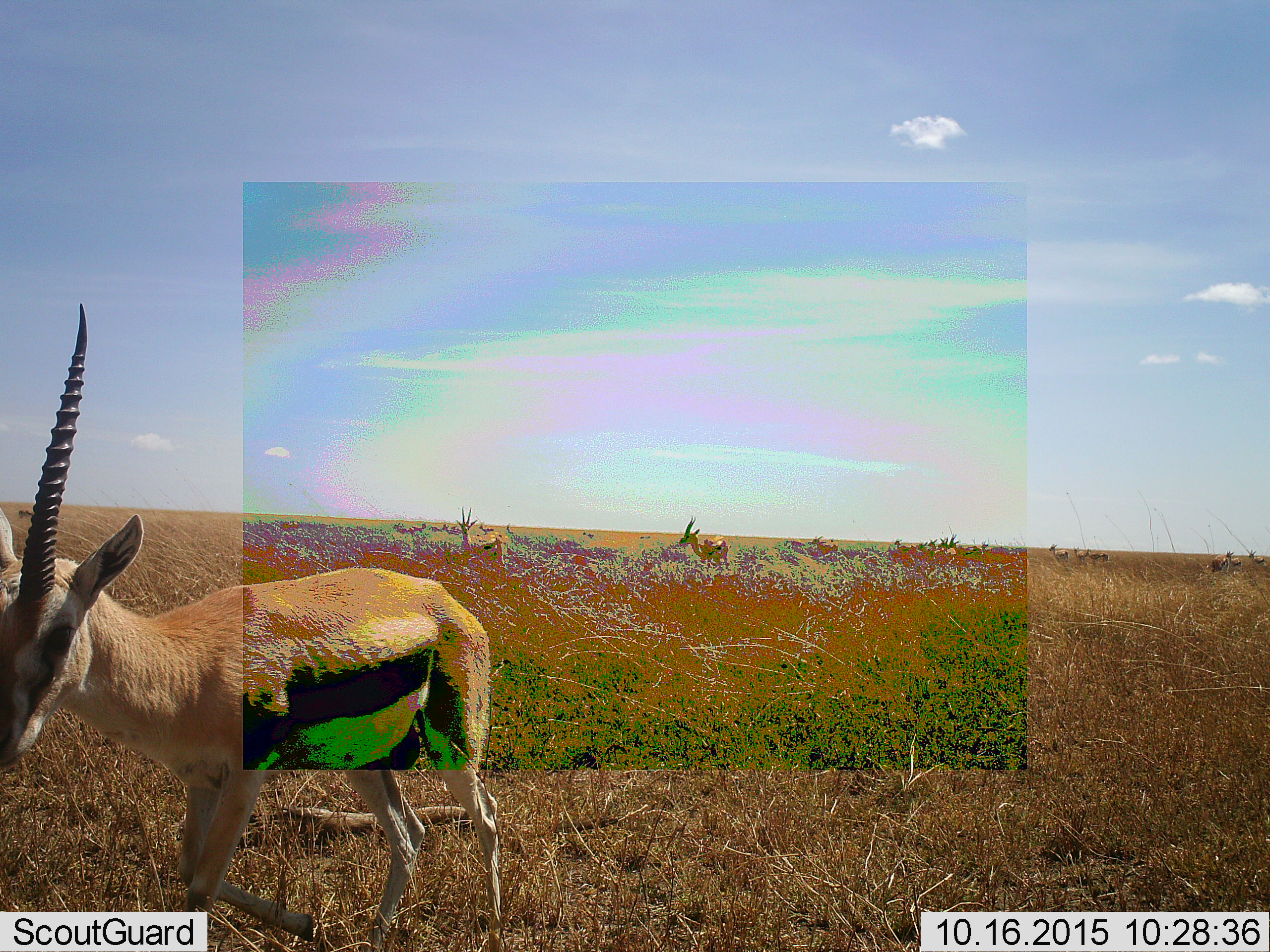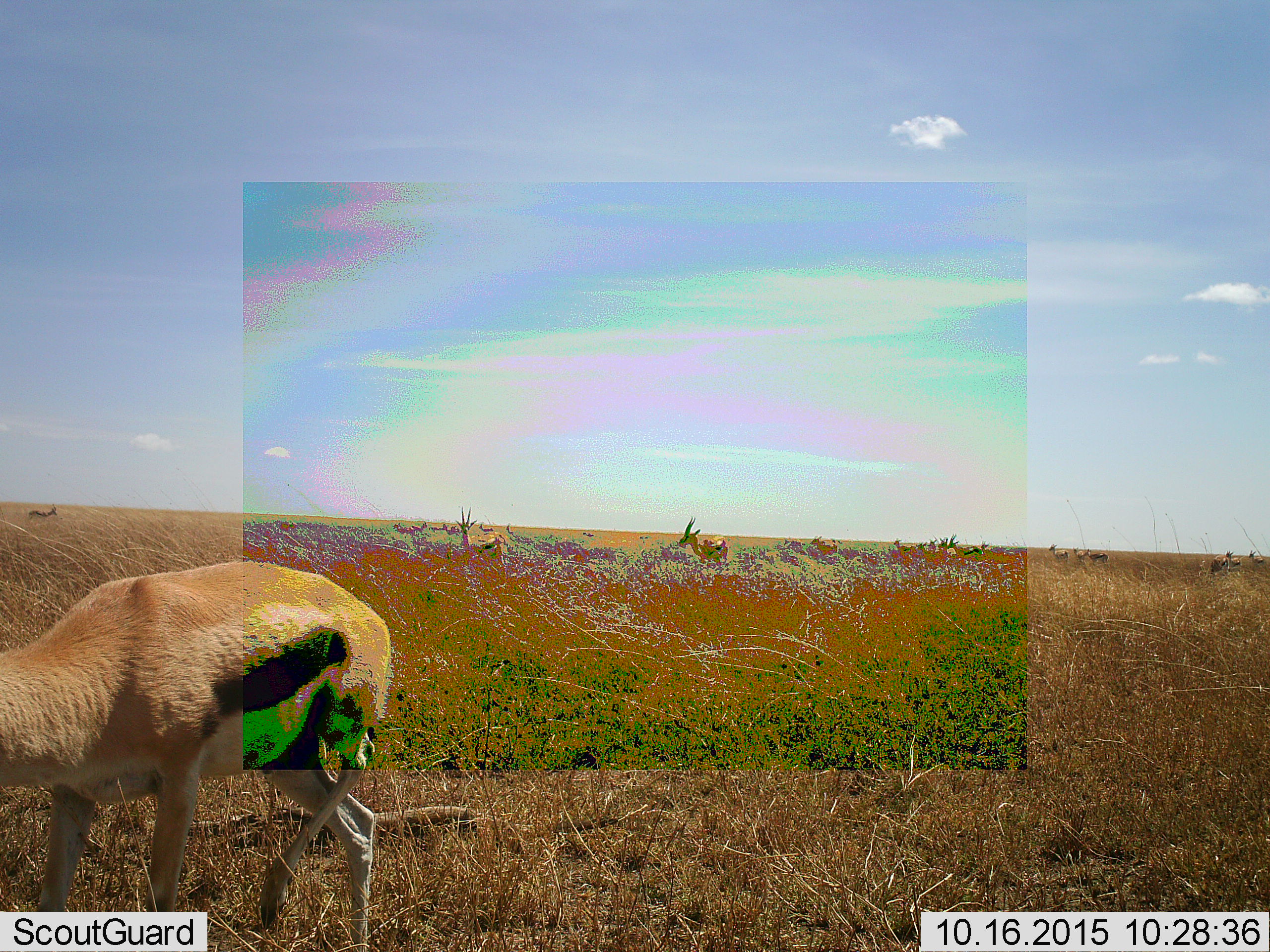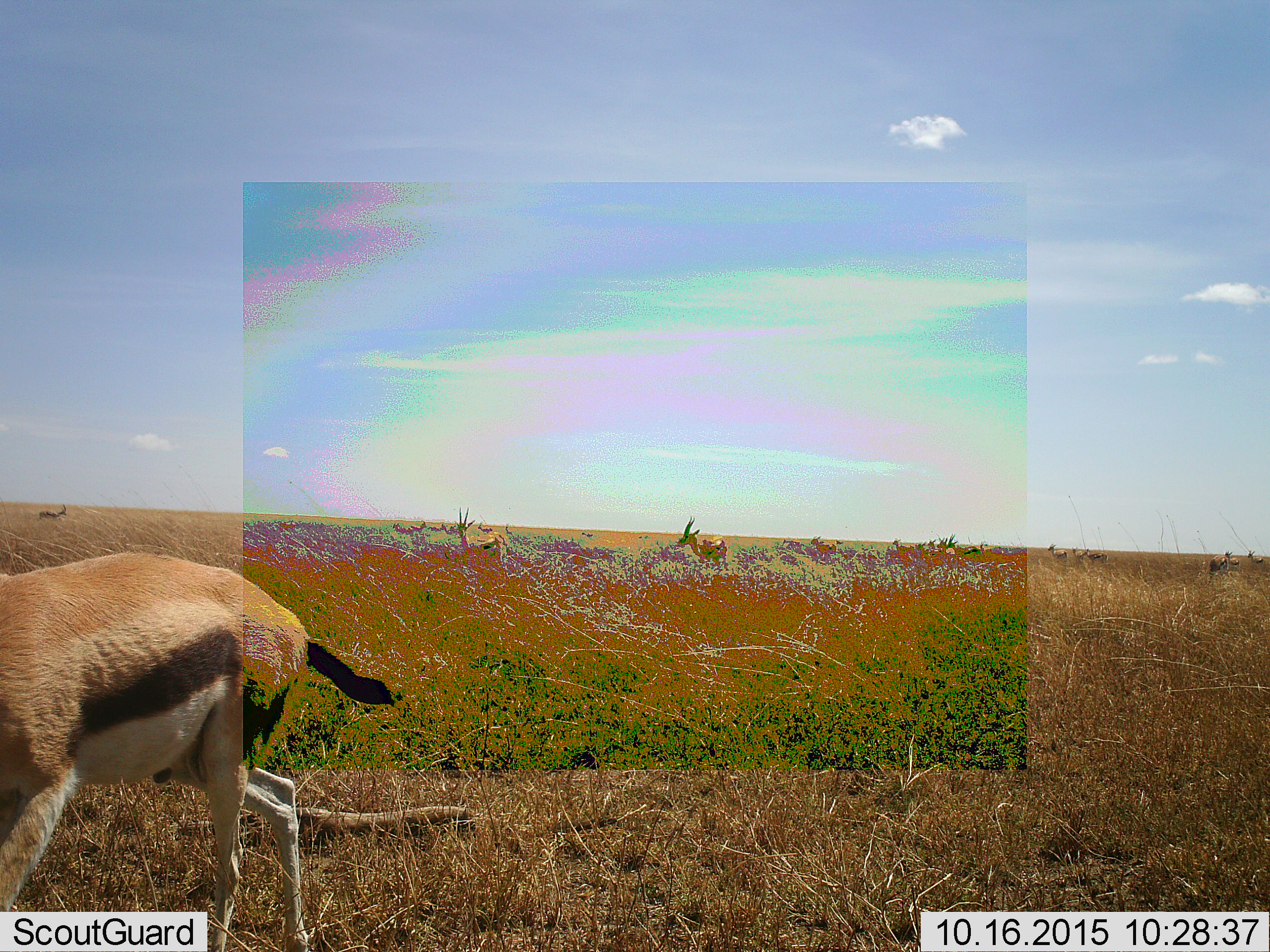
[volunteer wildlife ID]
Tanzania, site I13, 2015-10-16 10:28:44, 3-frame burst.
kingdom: Animalia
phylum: Chordata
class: Mammalia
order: Artiodactyla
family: Bovidae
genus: Eudorcas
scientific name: Eudorcas thomsonii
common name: thomson's gazelle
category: gazellethomsons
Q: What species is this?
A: Gazellethomsons (thomson's gazelle) (Eudorcas thomsonii).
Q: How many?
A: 11-50.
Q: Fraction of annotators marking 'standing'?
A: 71%.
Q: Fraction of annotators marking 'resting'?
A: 29%.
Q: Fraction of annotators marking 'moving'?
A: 86%.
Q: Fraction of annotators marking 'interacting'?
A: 14%.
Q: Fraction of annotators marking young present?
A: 0%.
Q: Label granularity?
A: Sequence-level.